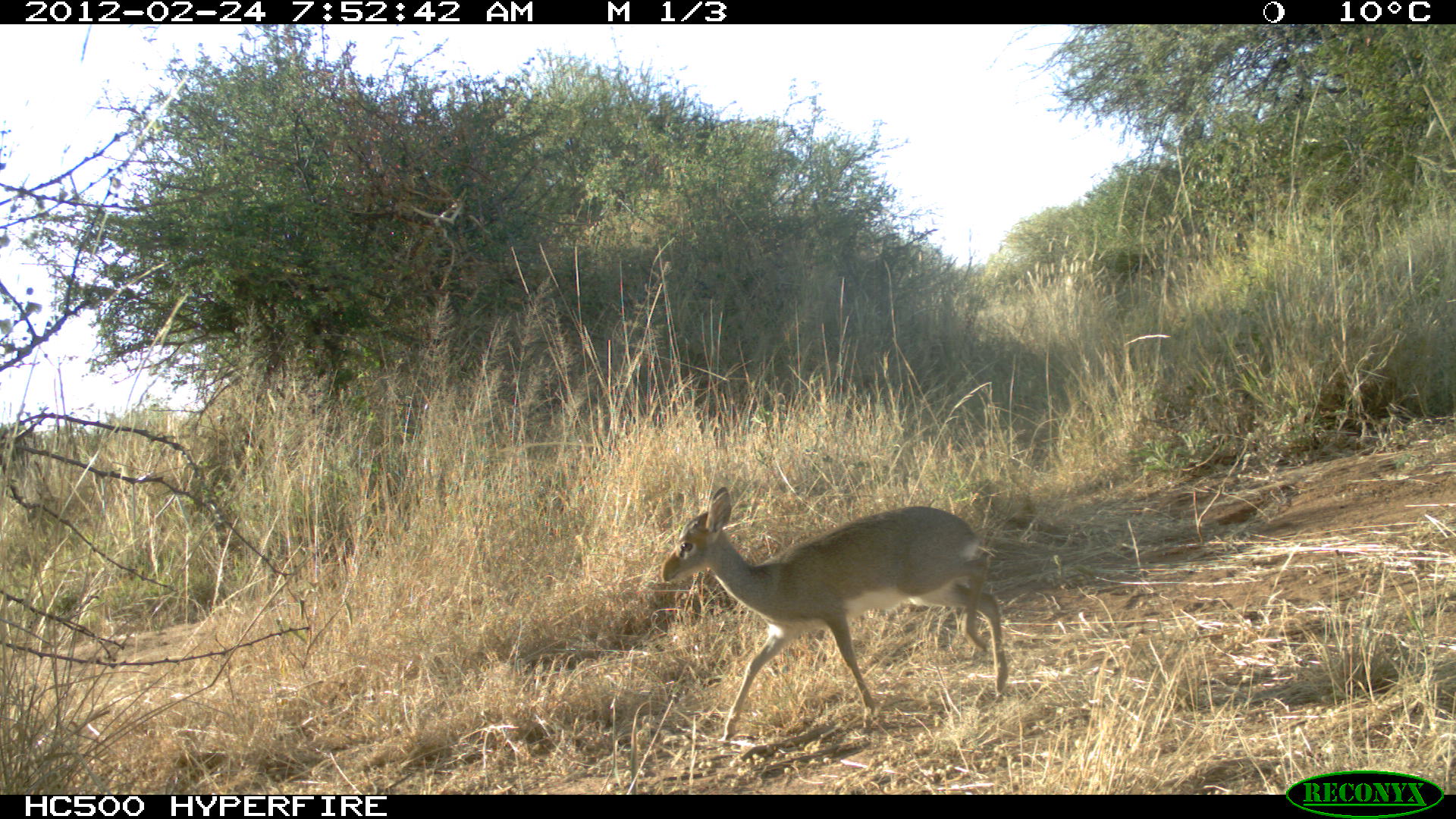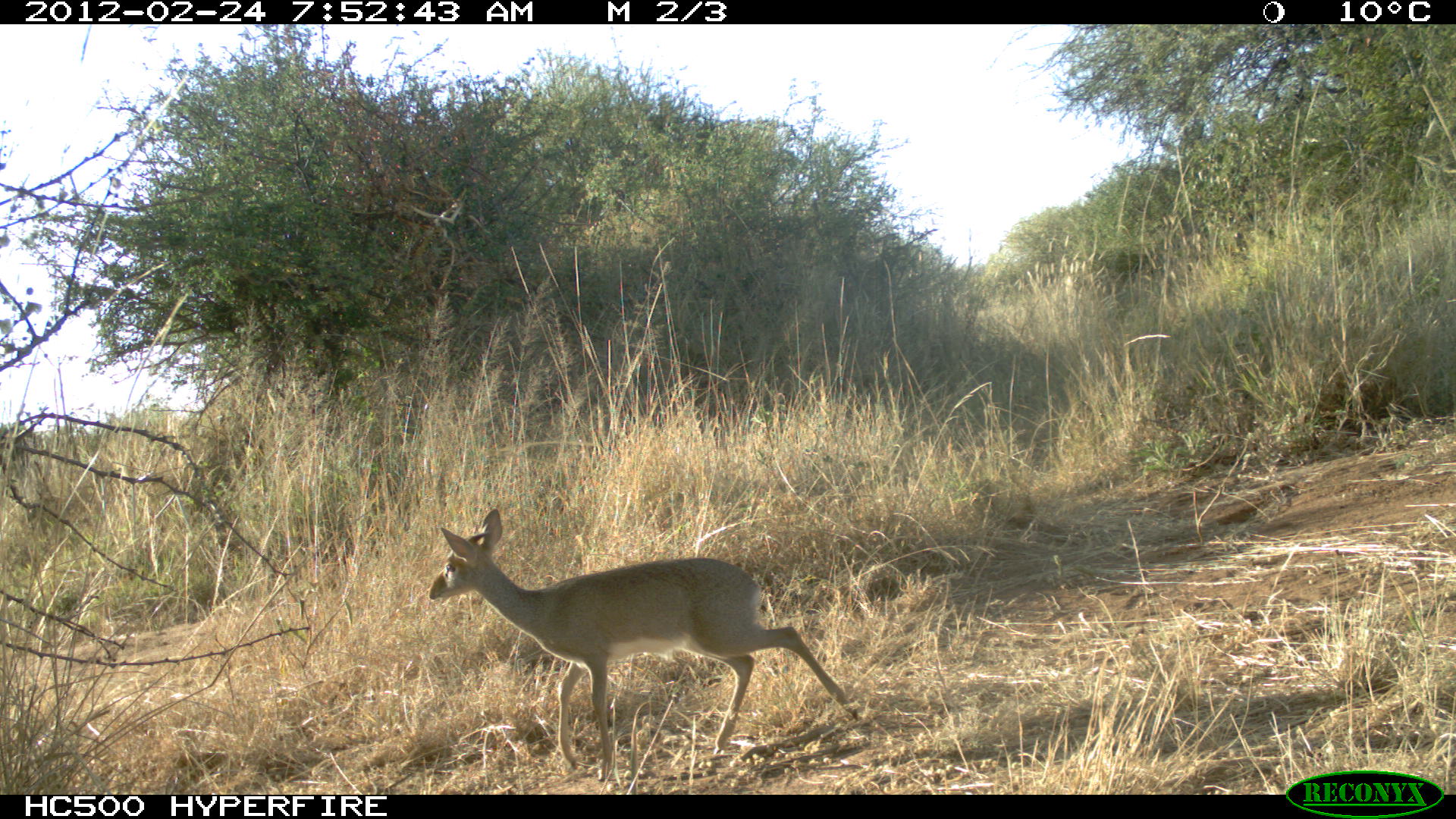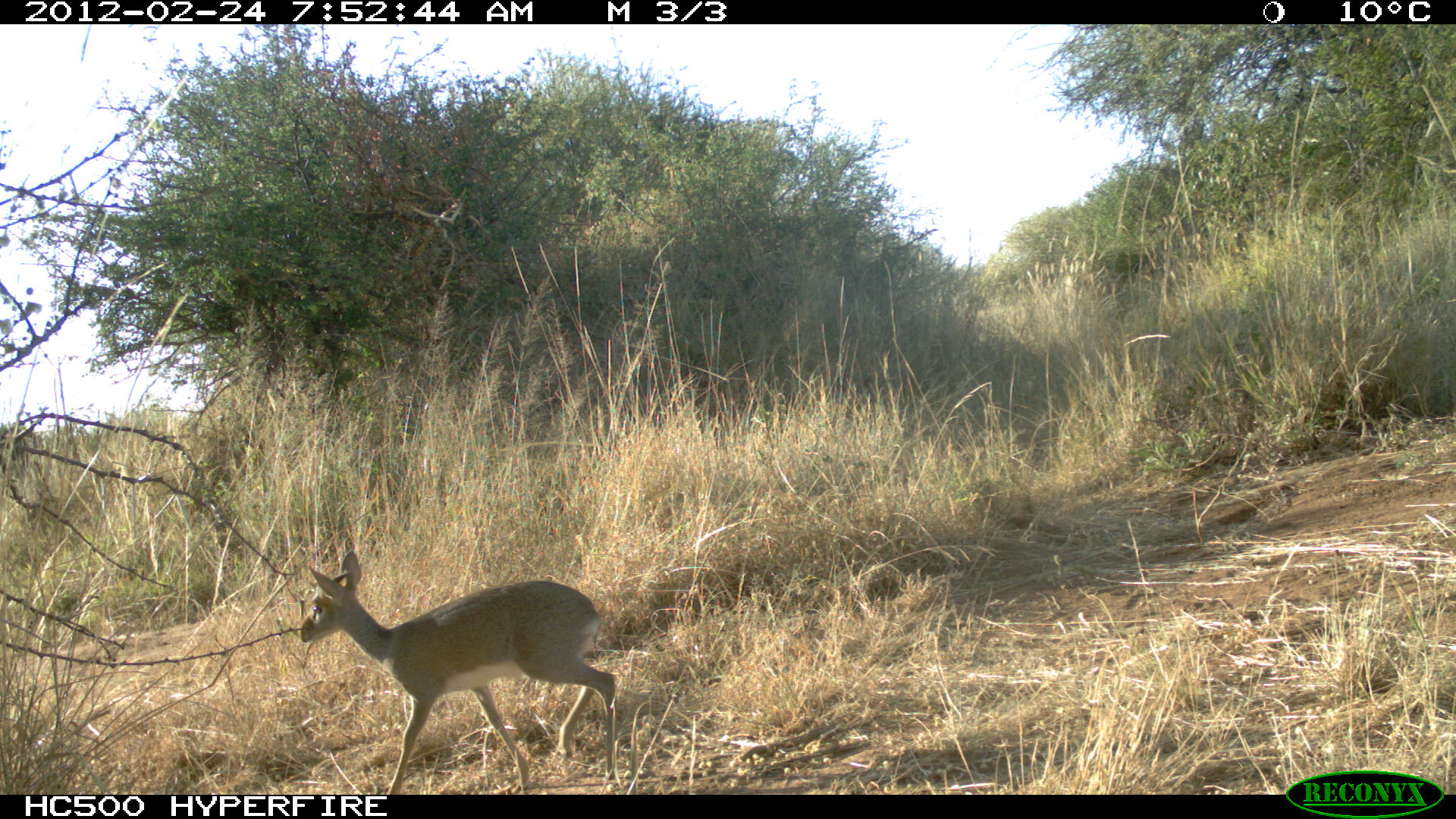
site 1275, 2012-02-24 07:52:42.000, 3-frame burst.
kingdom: Animalia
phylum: Chordata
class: Mammalia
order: Artiodactyla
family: Bovidae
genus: Madoqua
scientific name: Madoqua guentheri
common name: günther's dik-dik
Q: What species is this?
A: Madoqua guentheri (günther's dik-dik).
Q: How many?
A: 1.